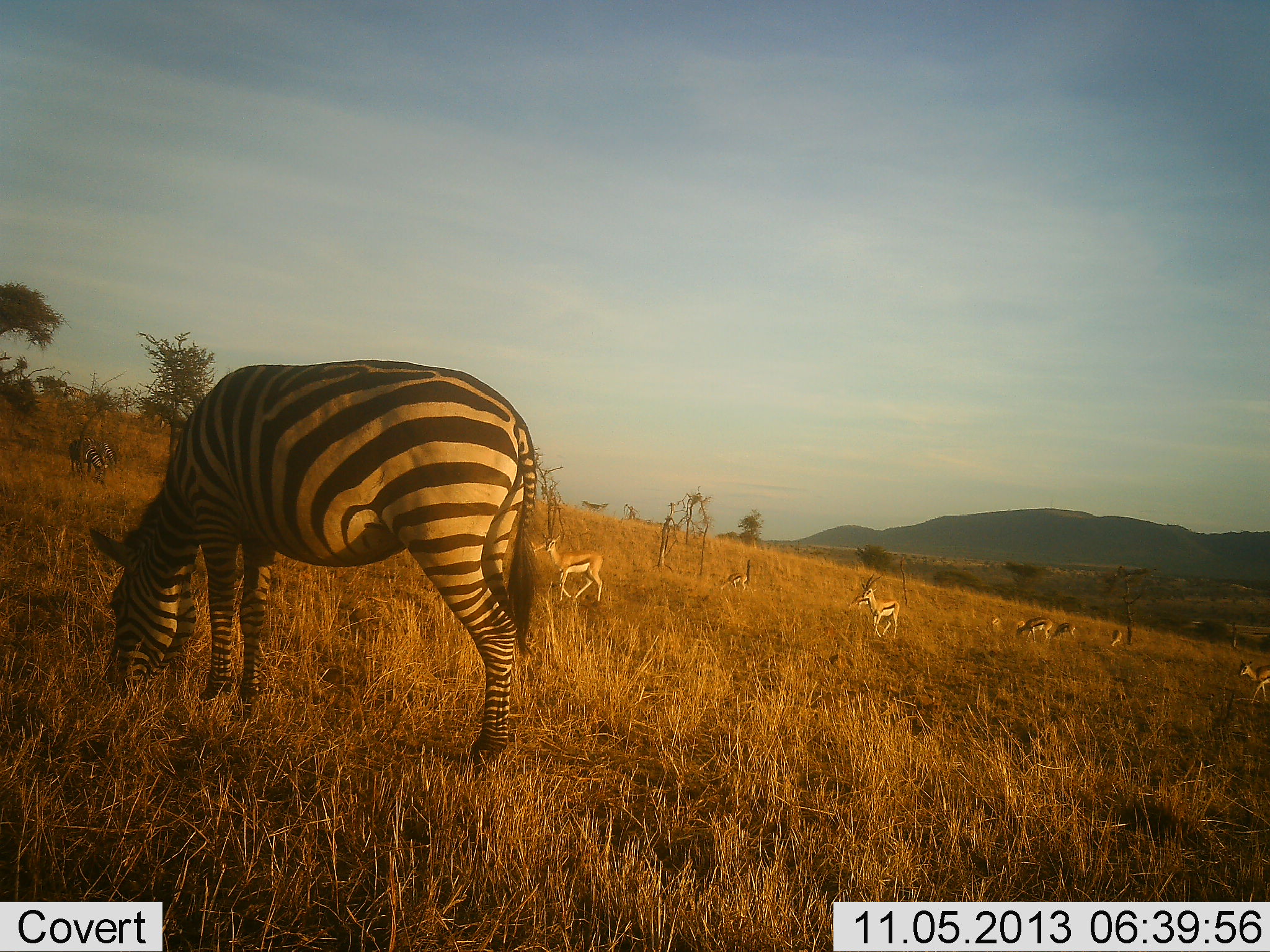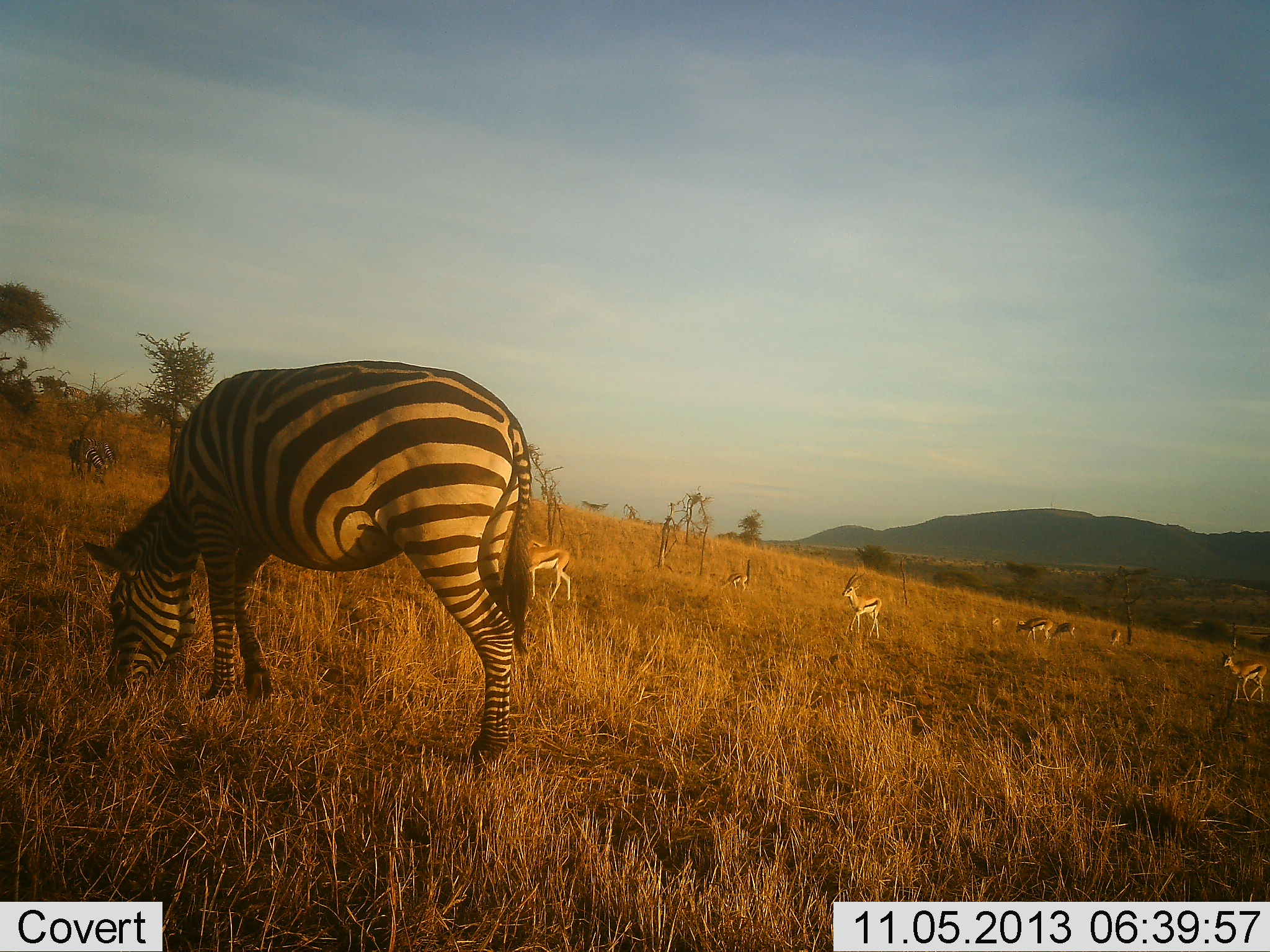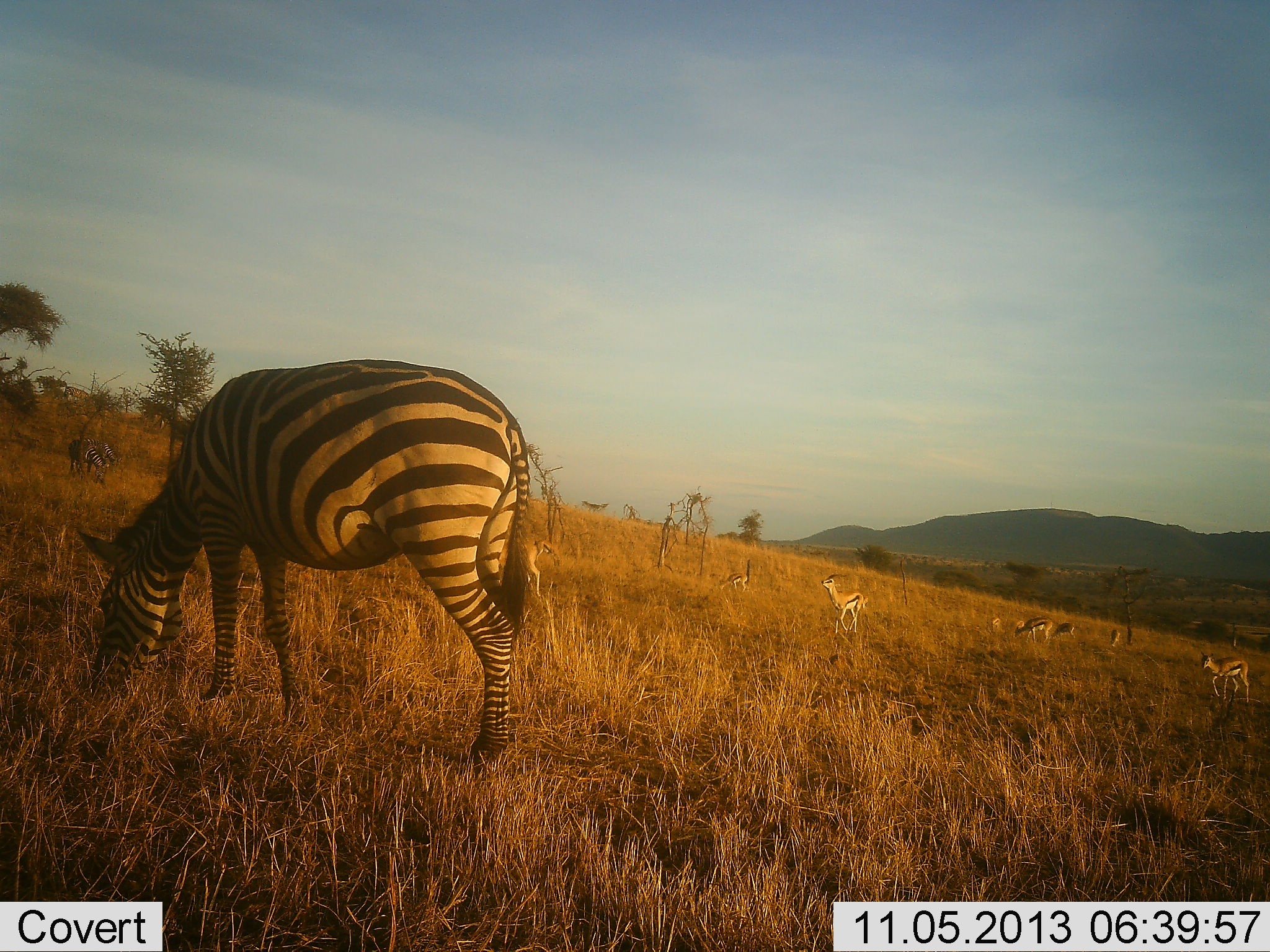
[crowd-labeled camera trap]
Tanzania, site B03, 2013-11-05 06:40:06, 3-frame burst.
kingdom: Animalia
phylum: Chordata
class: Mammalia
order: Artiodactyla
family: Bovidae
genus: Eudorcas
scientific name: Eudorcas thomsonii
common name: thomson's gazelle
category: gazellethomsons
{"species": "gazellethomsons (thomson's gazelle) (Eudorcas thomsonii)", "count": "7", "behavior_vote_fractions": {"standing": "10%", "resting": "0%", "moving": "100%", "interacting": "0%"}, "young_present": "0%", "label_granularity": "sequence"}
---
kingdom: Animalia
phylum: Chordata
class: Mammalia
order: Perissodactyla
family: Equidae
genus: Equus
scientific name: Equus quagga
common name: plains zebra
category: zebra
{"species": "zebra (plains zebra) (Equus quagga)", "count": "1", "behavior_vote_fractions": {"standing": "43%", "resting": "0%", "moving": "0%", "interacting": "0%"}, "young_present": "0%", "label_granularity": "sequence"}